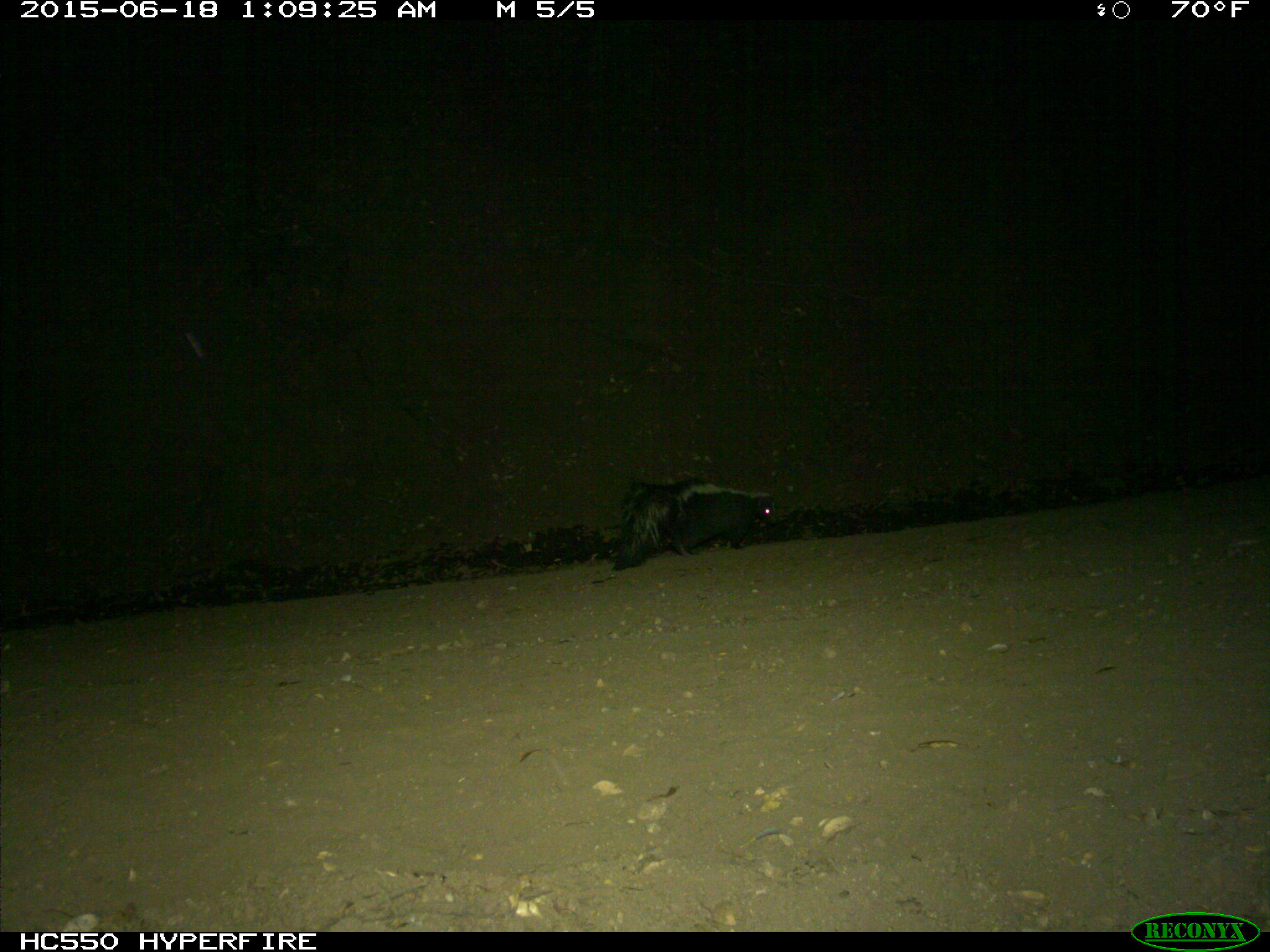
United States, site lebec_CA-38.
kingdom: Animalia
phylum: Chordata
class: Mammalia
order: Carnivora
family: Mephitidae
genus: Mephitis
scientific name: Mephitis mephitis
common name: striped skunk